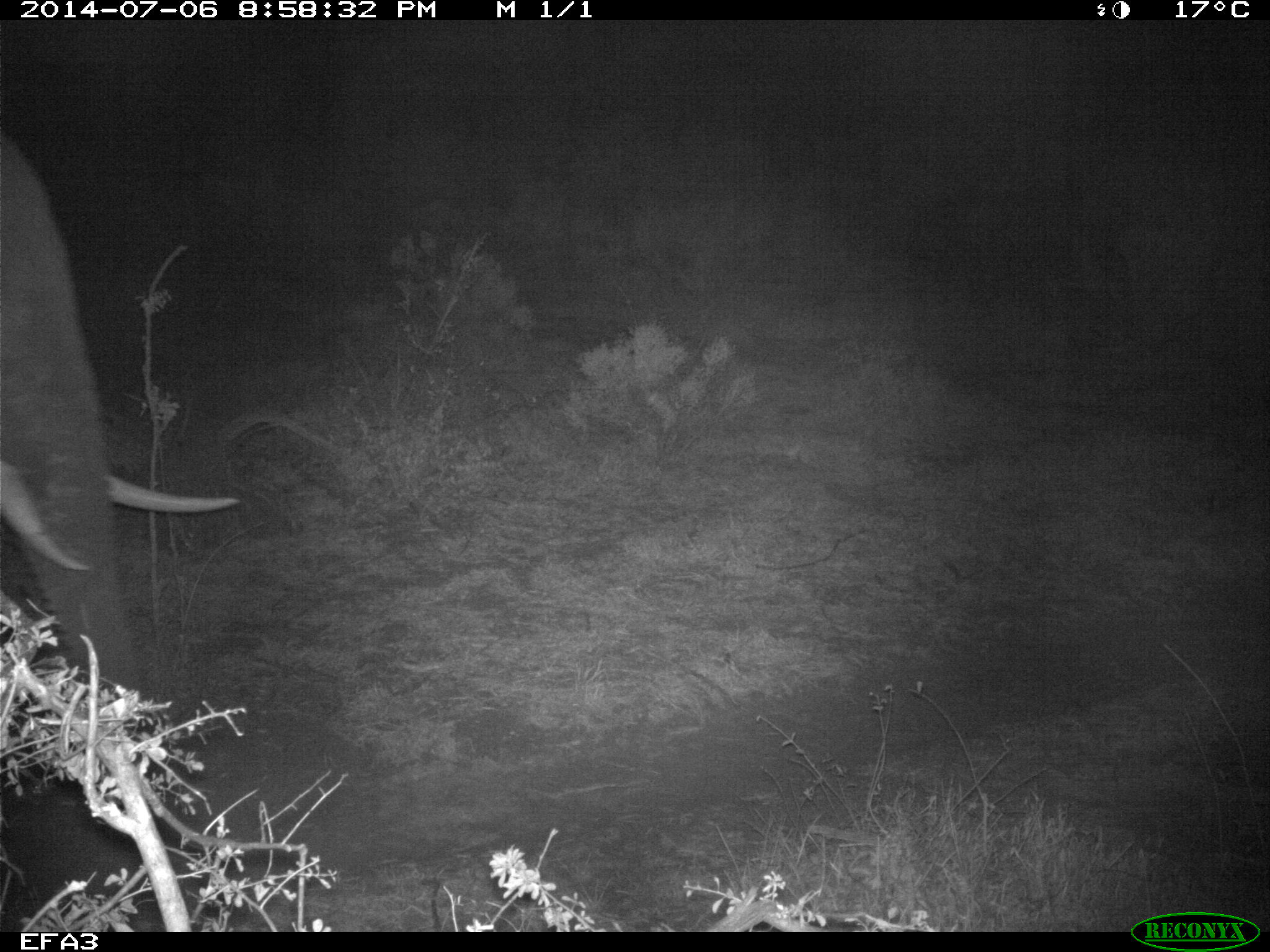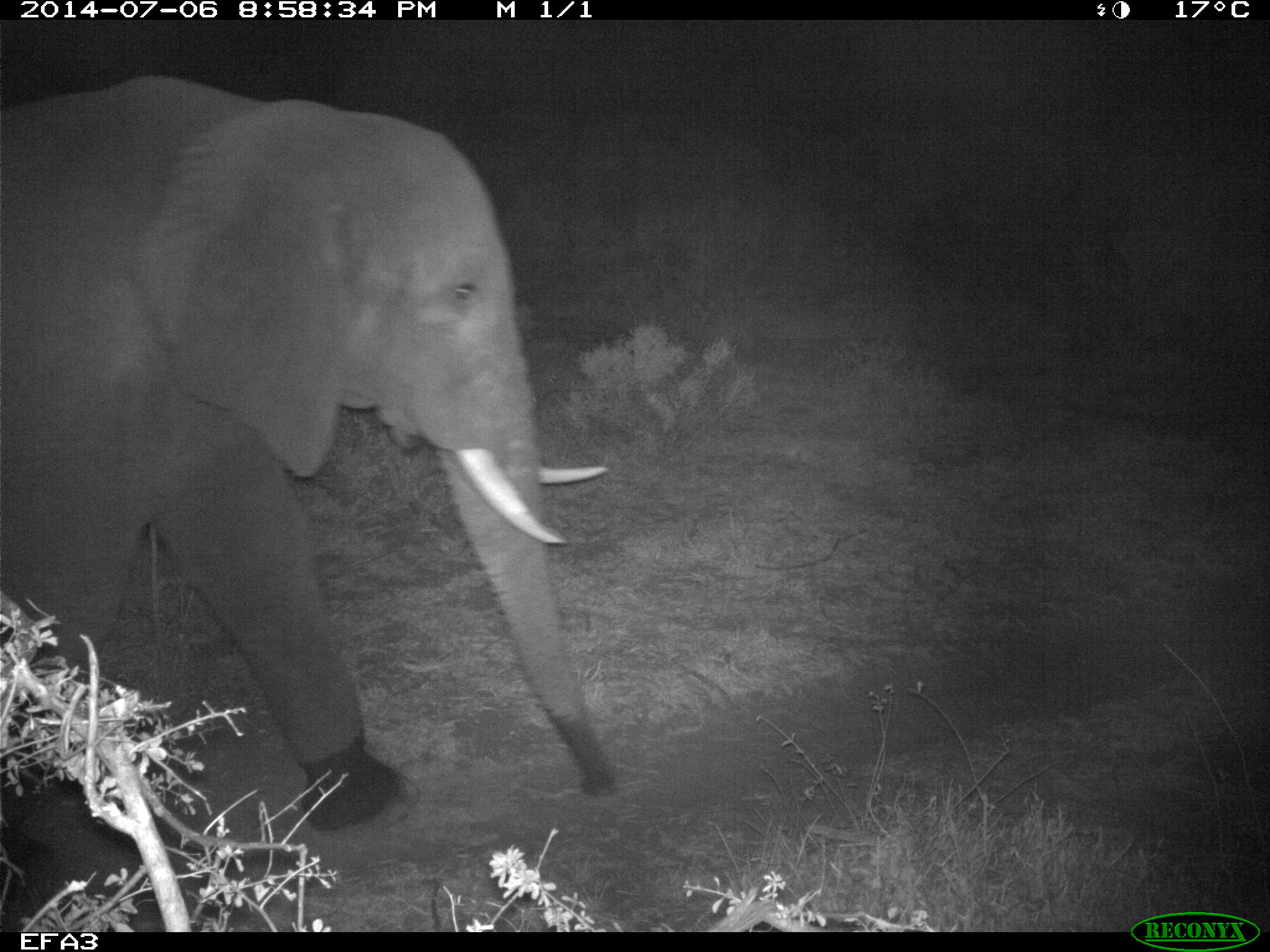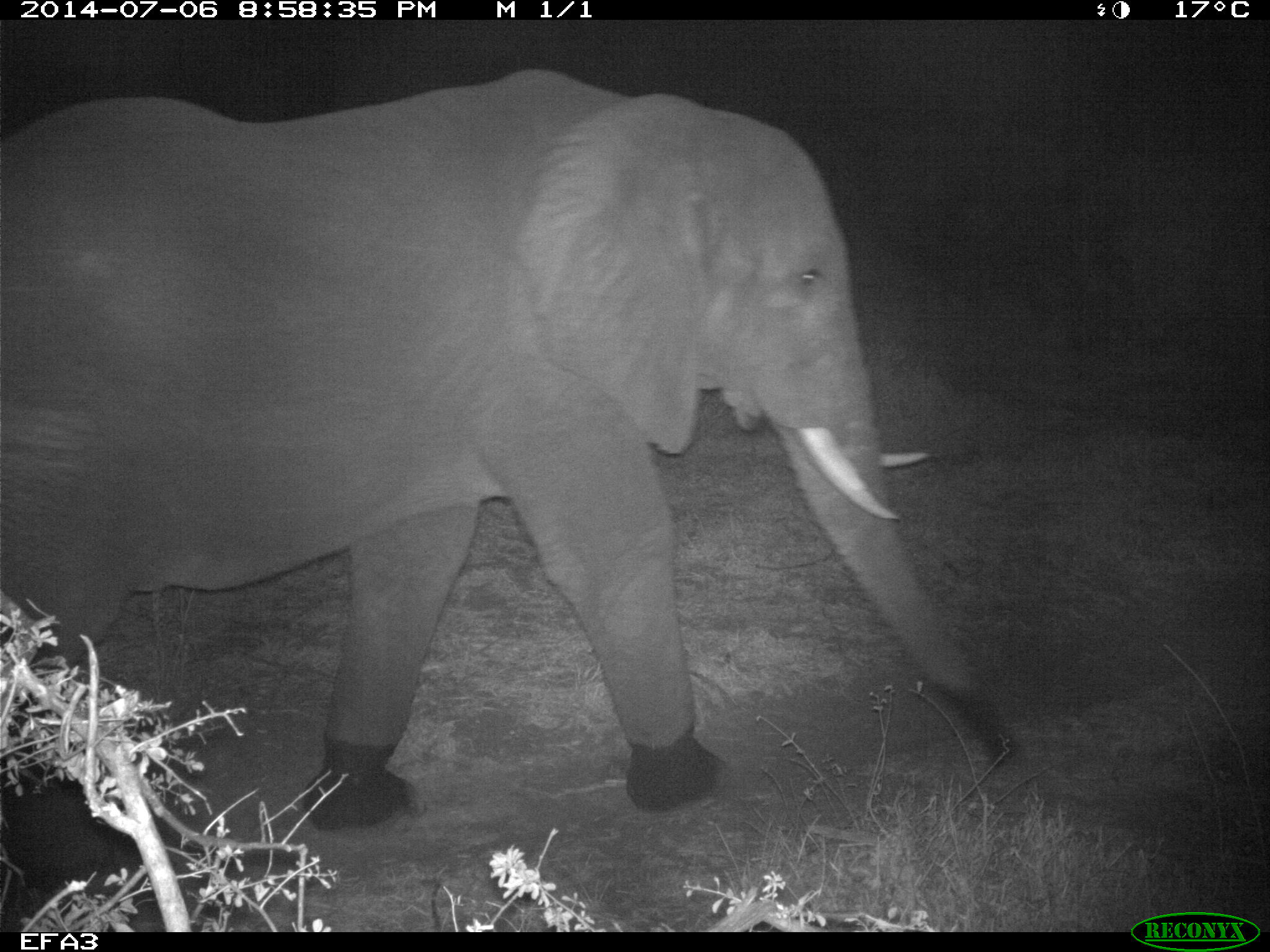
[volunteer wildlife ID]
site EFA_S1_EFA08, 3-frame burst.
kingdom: Animalia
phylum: Chordata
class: Mammalia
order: Proboscidea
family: Elephantidae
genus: Loxodonta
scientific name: Loxodonta africana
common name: african bush elephant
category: elephant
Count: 1.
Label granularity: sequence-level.